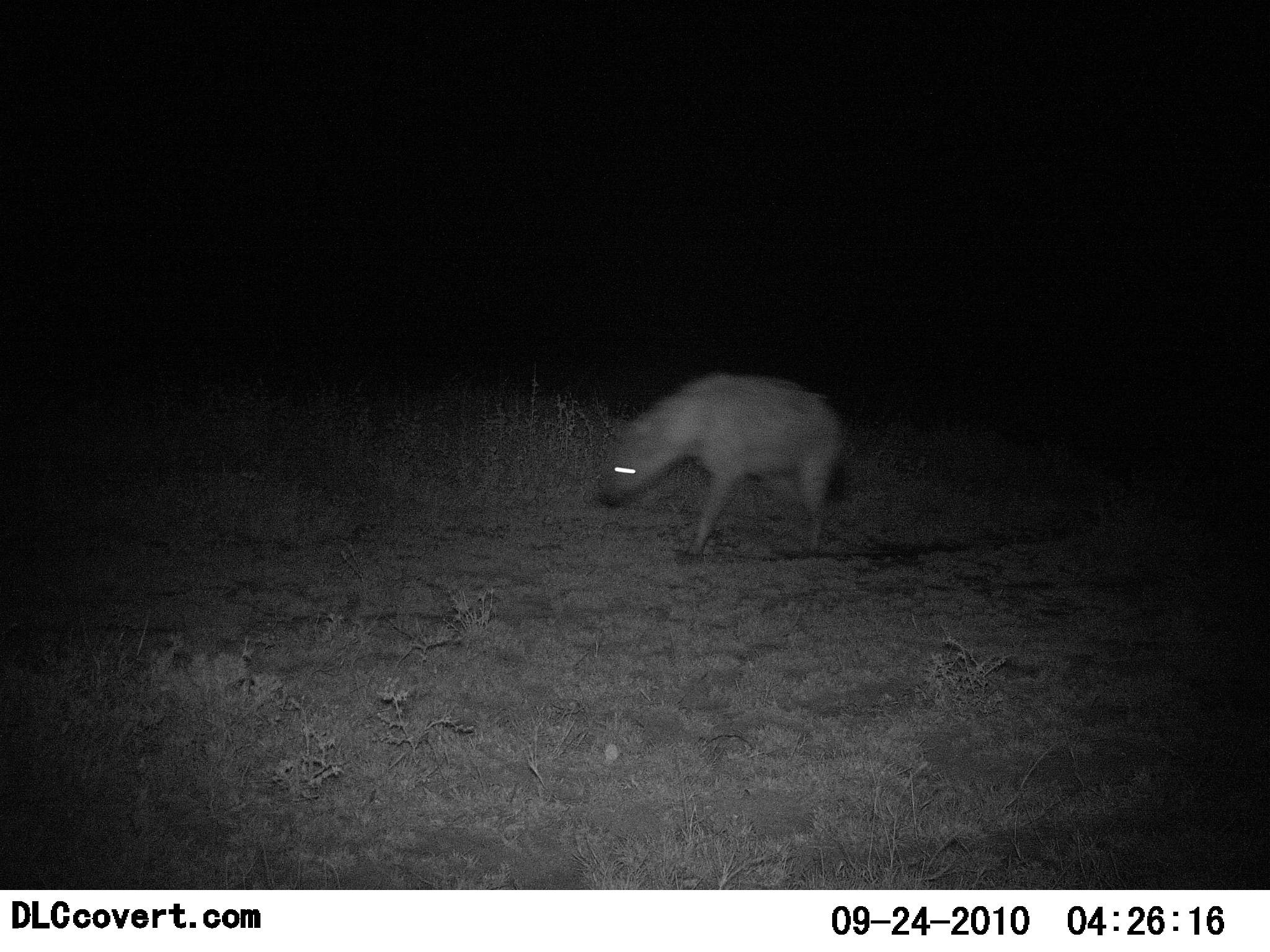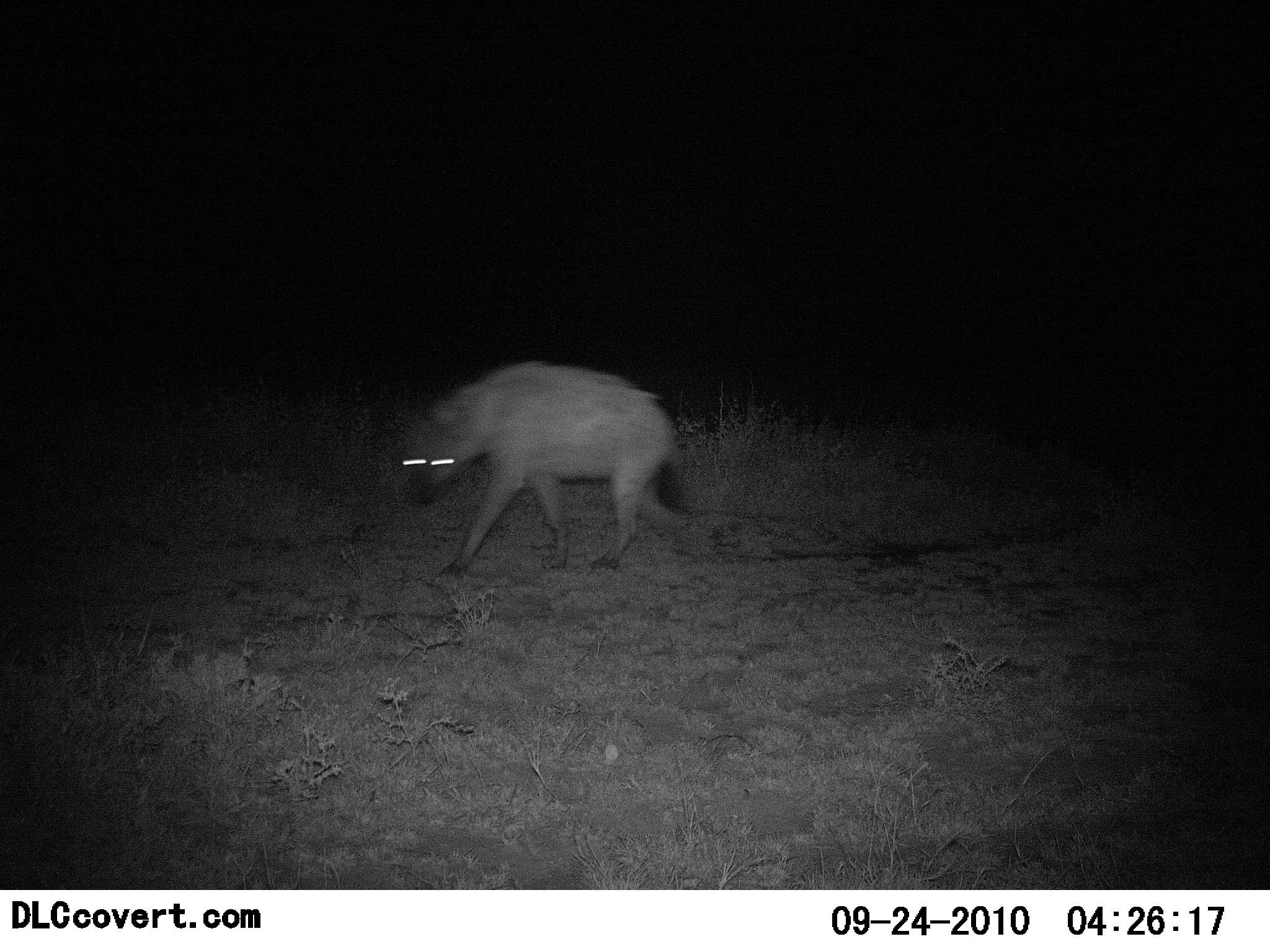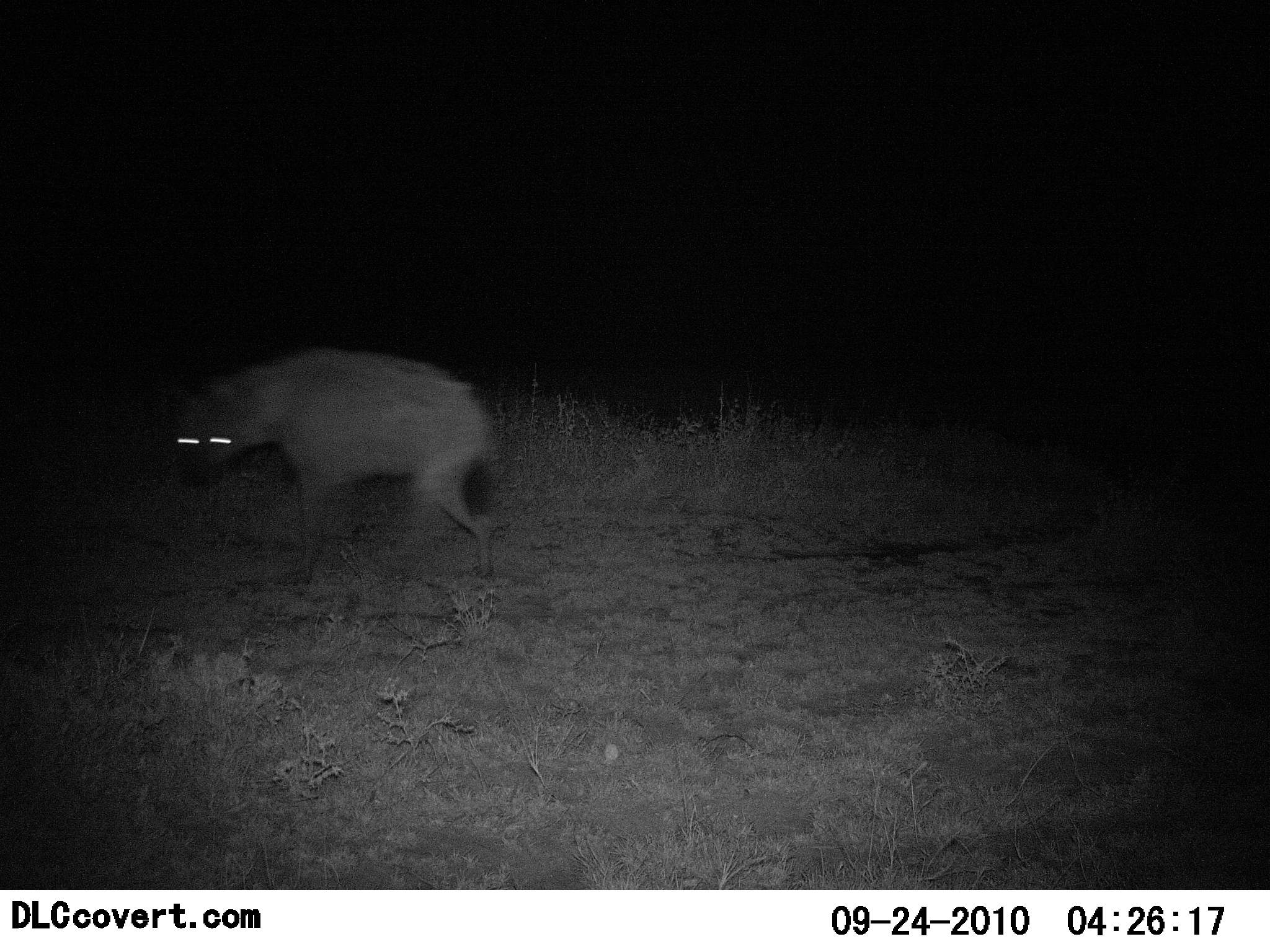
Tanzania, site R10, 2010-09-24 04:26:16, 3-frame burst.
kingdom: Animalia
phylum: Chordata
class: Mammalia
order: Carnivora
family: Hyaenidae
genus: Crocuta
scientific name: Crocuta crocuta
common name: spotted hyena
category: hyenaspotted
Hyenaspotted (spotted hyena) (Crocuta crocuta), count 1. Behavior (volunteer vote fractions): standing 0%, resting 0%, moving 100%, interacting 0%. Young present (vote fraction): 0%. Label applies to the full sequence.